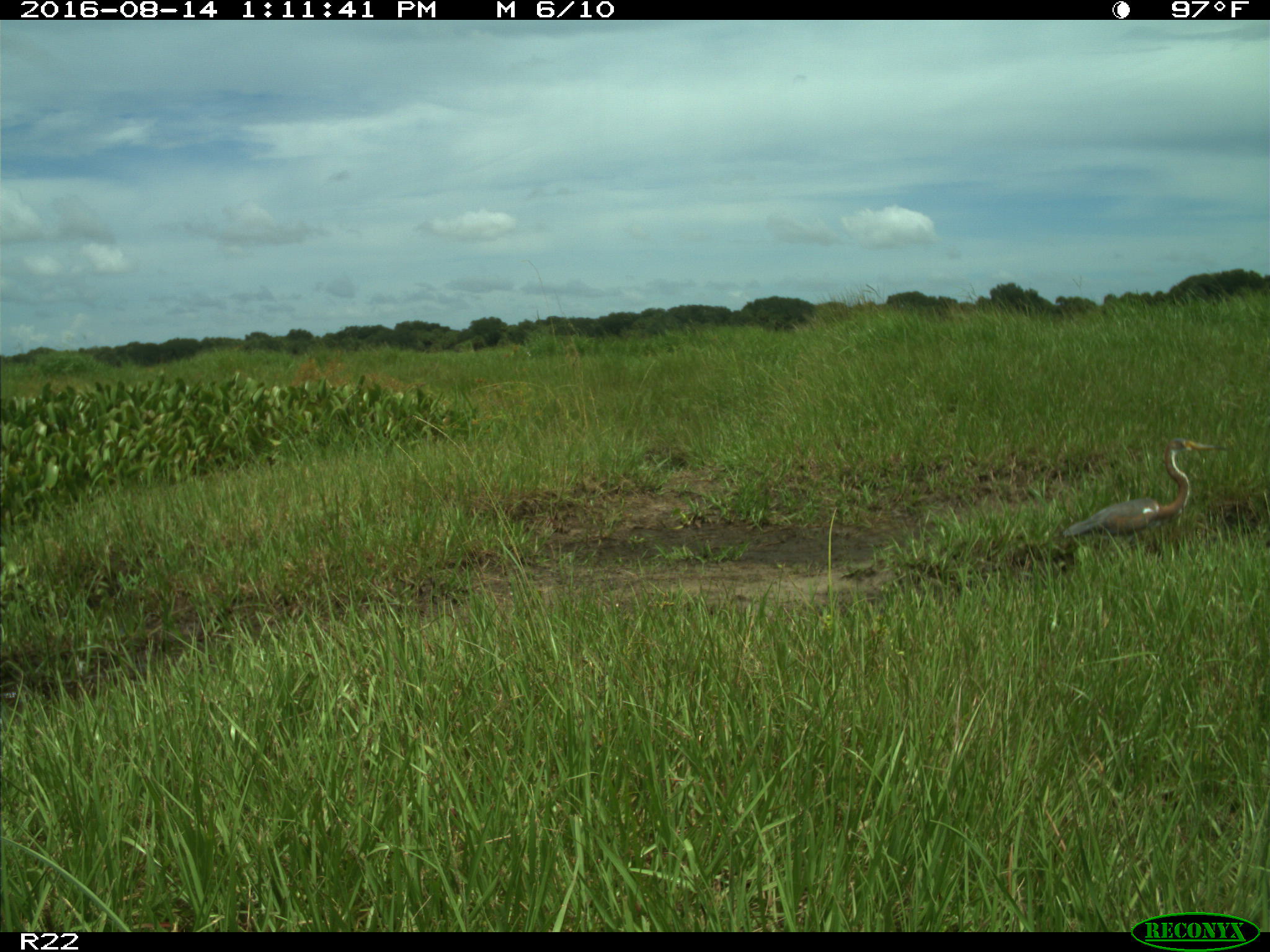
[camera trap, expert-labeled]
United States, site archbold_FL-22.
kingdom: Animalia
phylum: Chordata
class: Aves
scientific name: Aves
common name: birds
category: unidentified bird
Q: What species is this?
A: Unidentified bird (birds) (Aves).